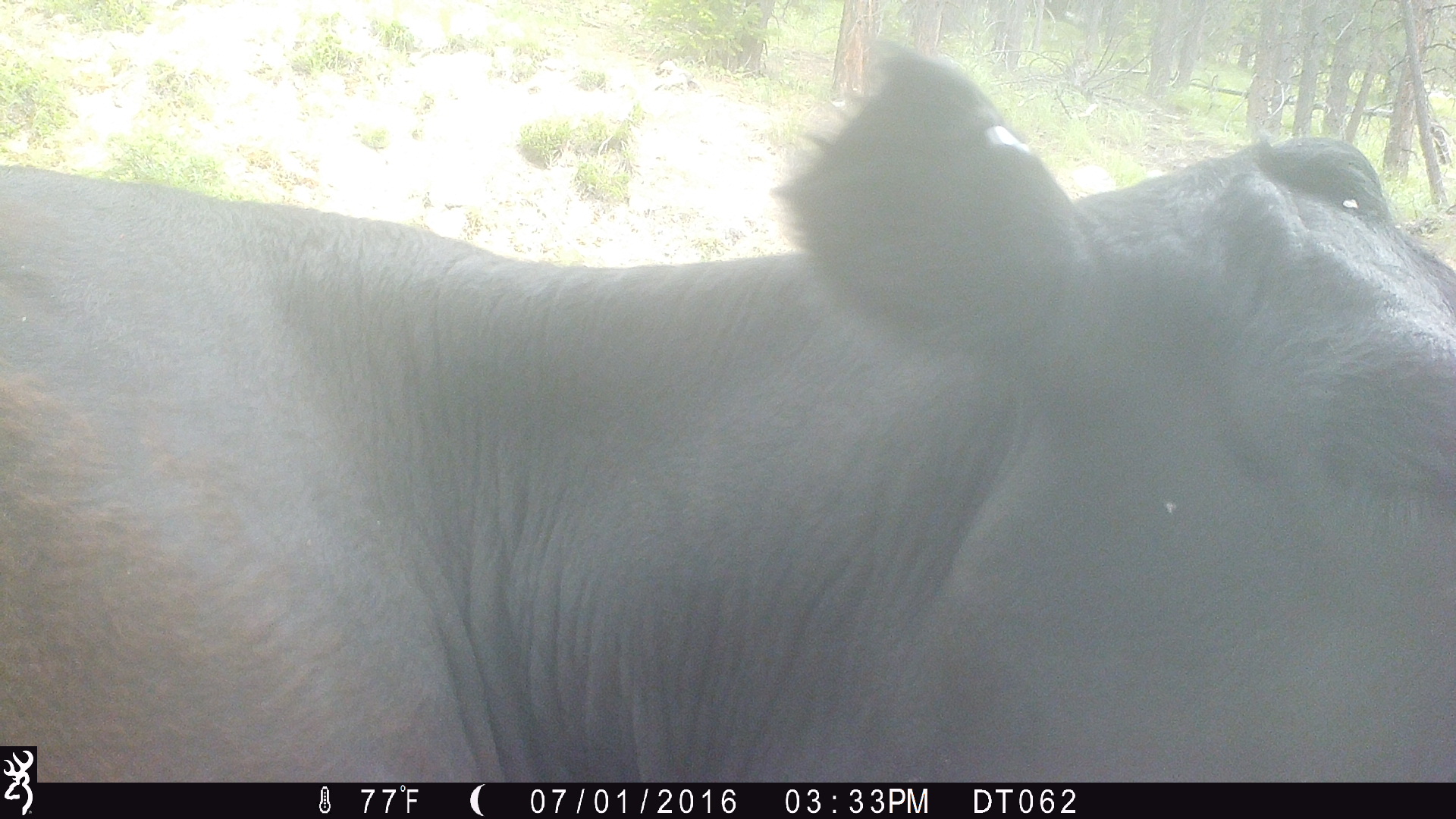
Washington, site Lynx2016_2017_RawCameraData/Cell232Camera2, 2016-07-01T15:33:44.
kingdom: Animalia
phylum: Chordata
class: Mammalia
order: Artiodactyla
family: Bovidae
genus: Bos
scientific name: Bos taurus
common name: domestic cattle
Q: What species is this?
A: Domestic cattle (Bos taurus).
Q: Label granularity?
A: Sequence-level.